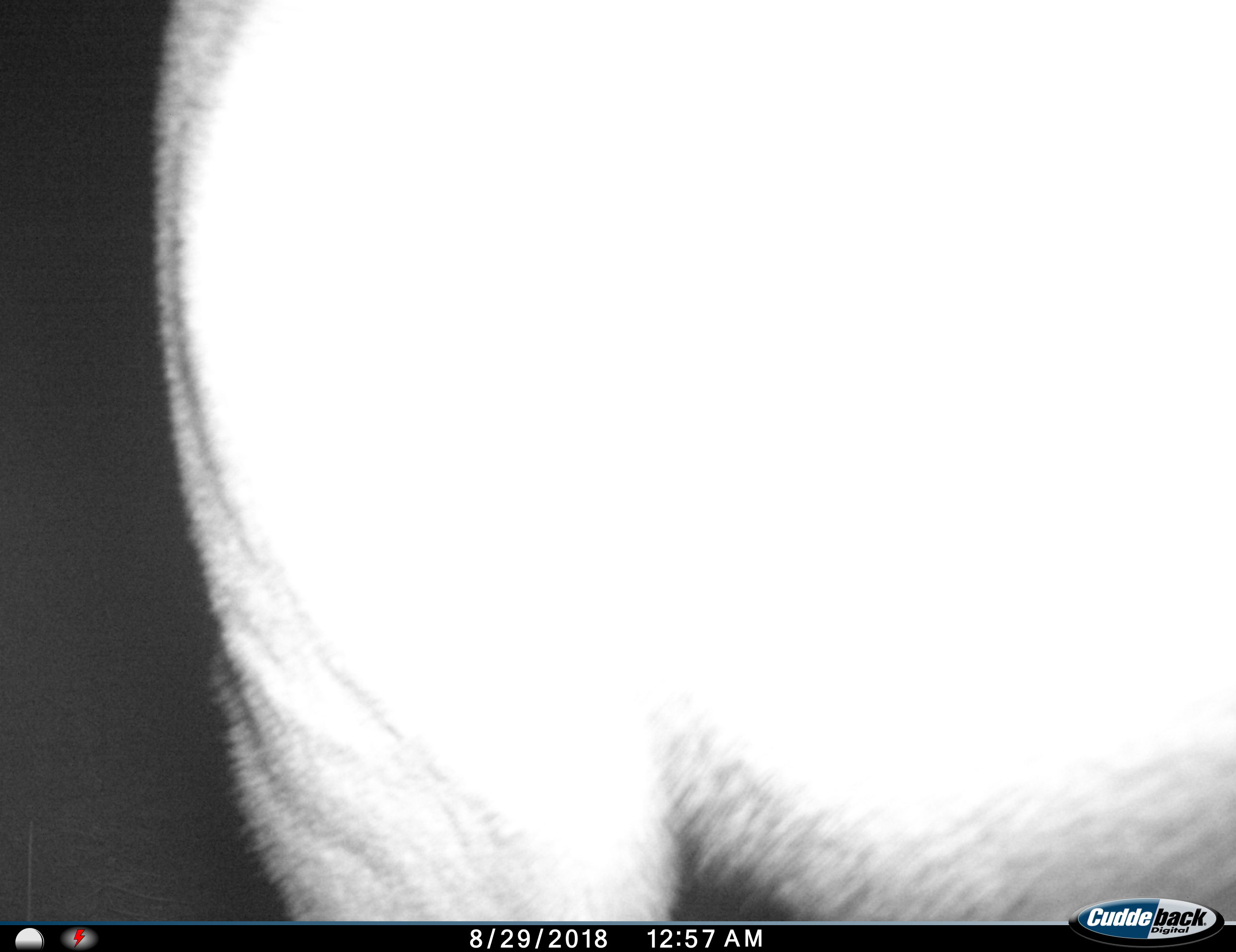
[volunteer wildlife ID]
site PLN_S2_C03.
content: unidentified animal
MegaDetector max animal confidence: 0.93